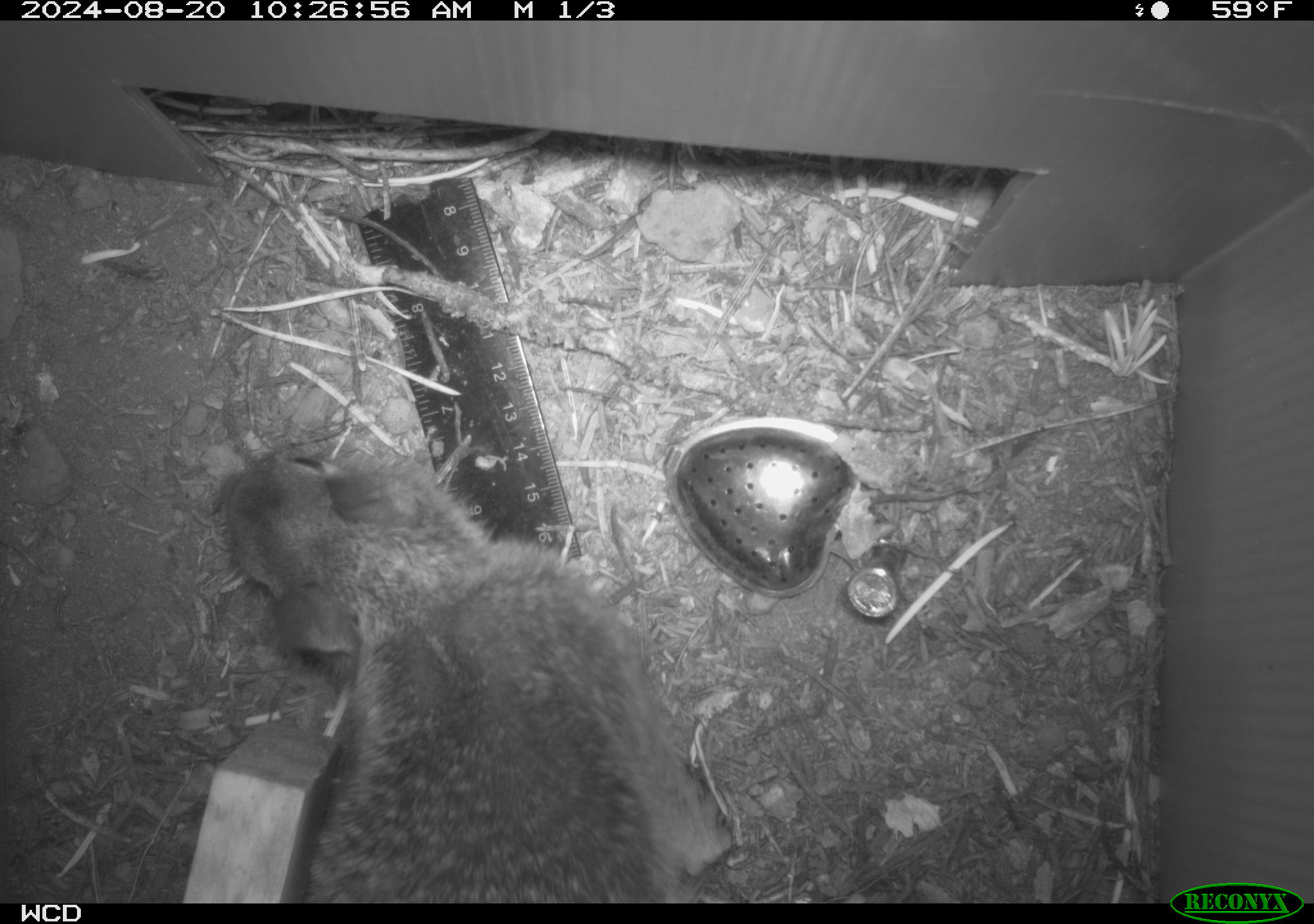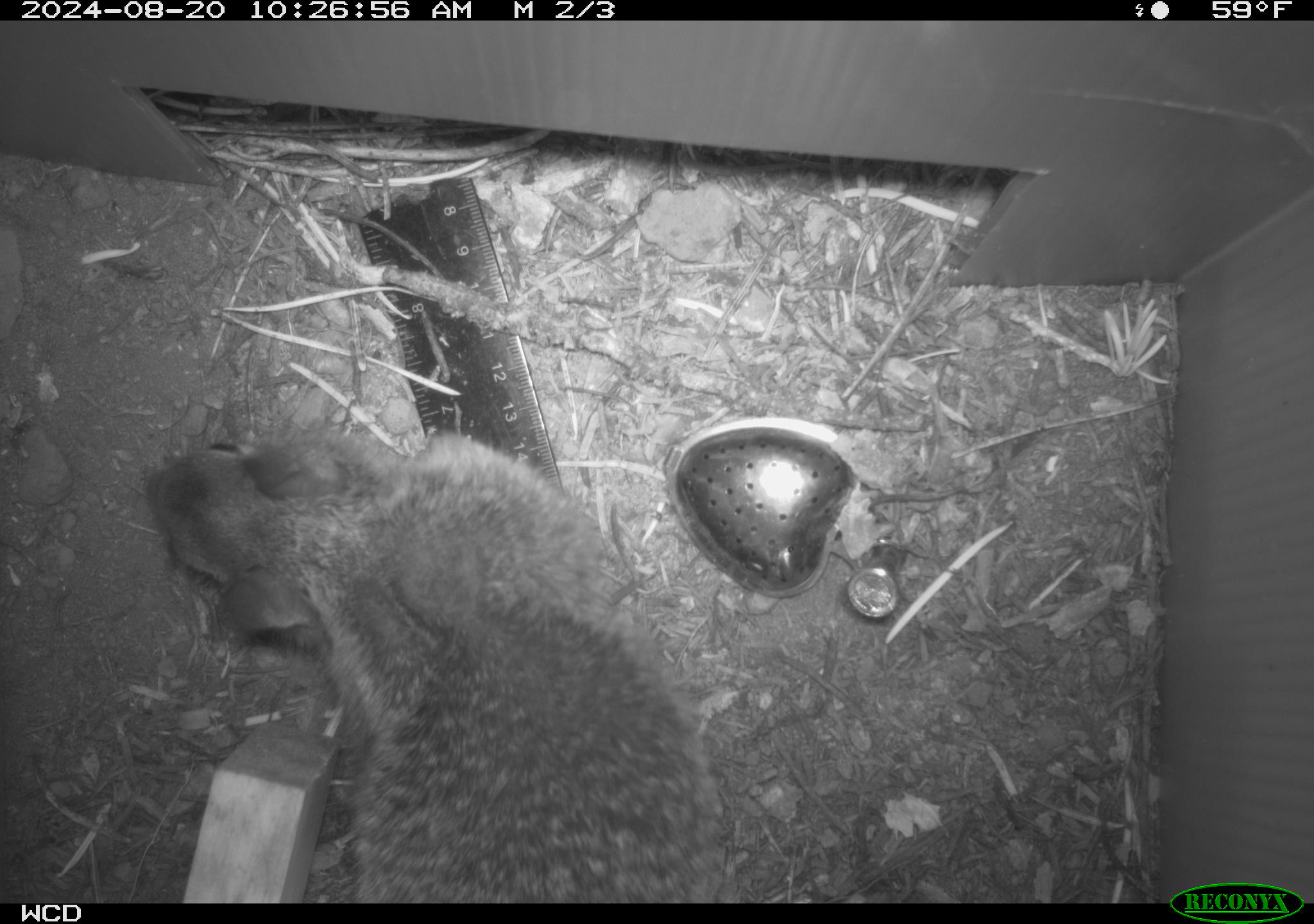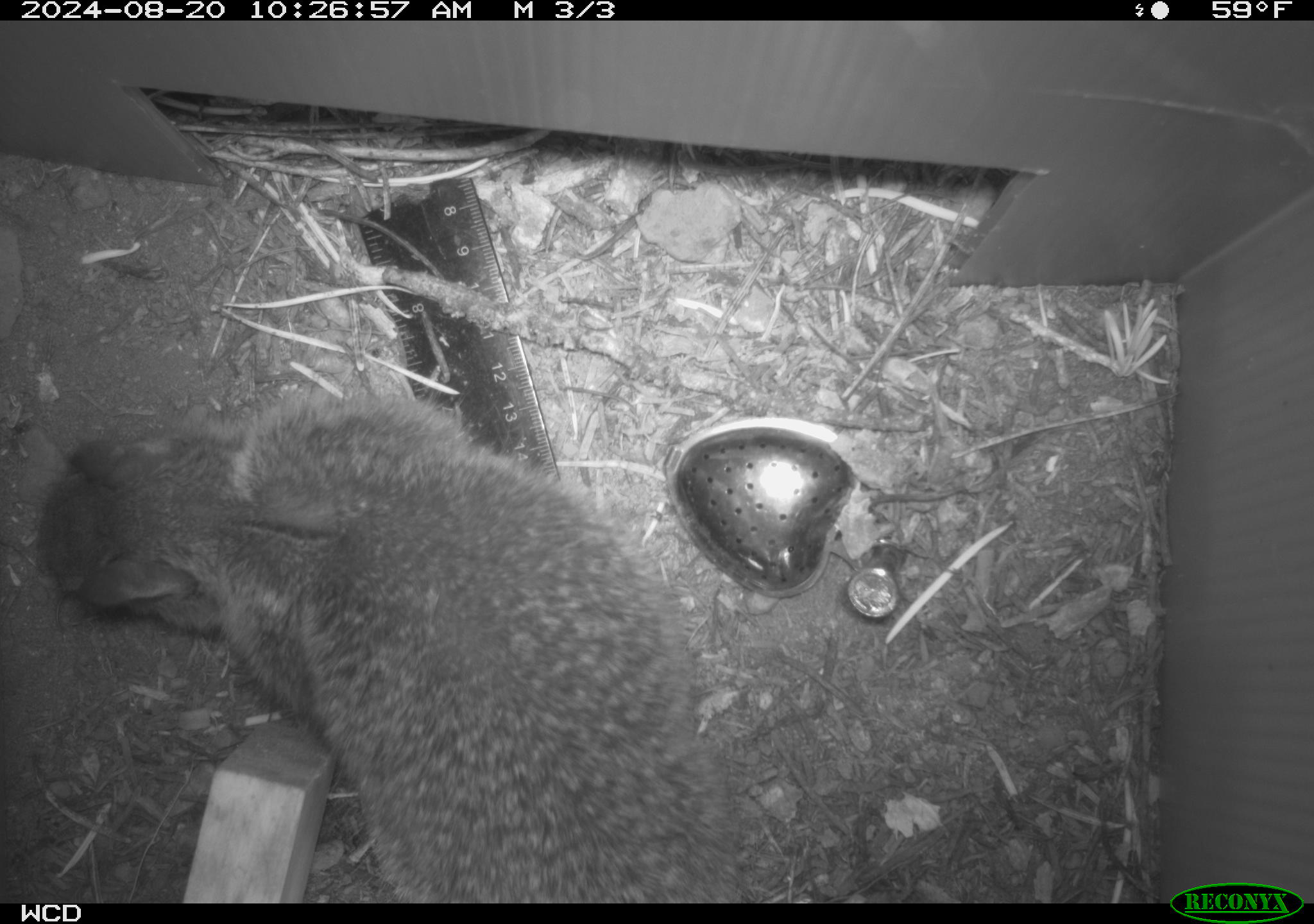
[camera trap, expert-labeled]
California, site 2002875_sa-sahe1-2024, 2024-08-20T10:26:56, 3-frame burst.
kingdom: Animalia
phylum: Chordata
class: Mammalia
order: Rodentia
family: Sciuridae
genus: Otospermophilus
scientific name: Otospermophilus beecheyi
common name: california ground squirrel